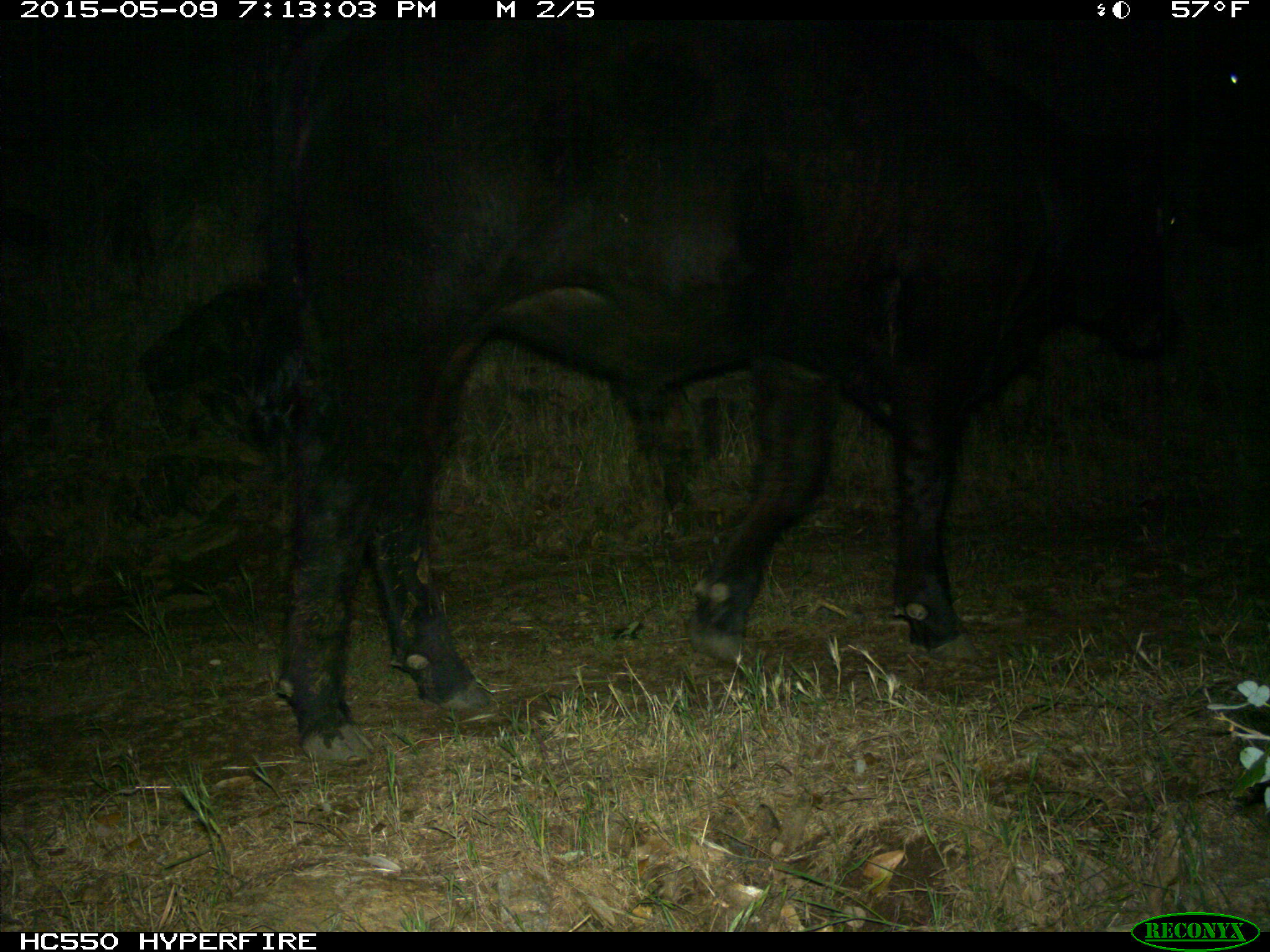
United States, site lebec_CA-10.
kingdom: Animalia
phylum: Chordata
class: Mammalia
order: Artiodactyla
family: Bovidae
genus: Bos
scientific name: Bos taurus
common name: domestic cow